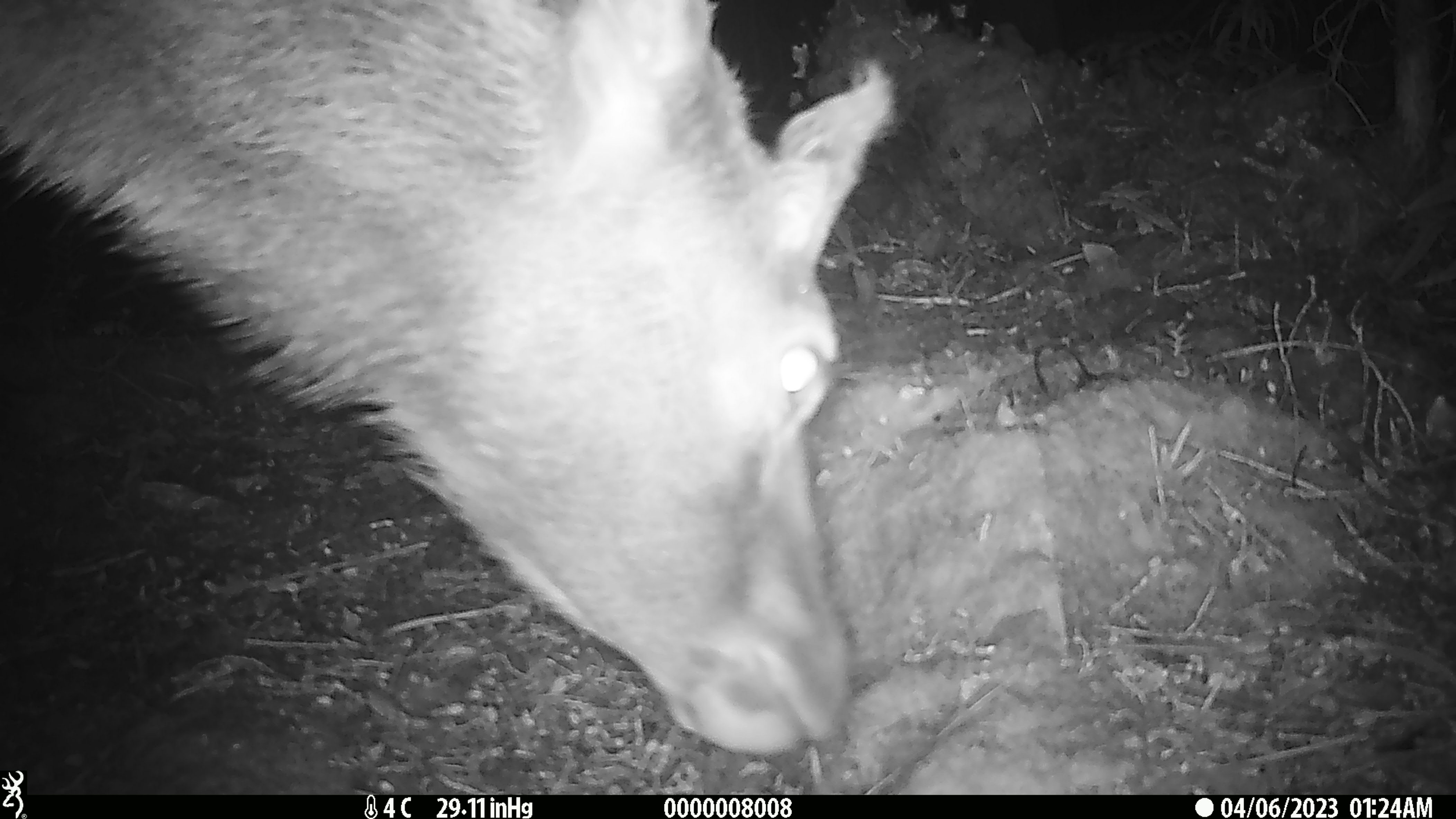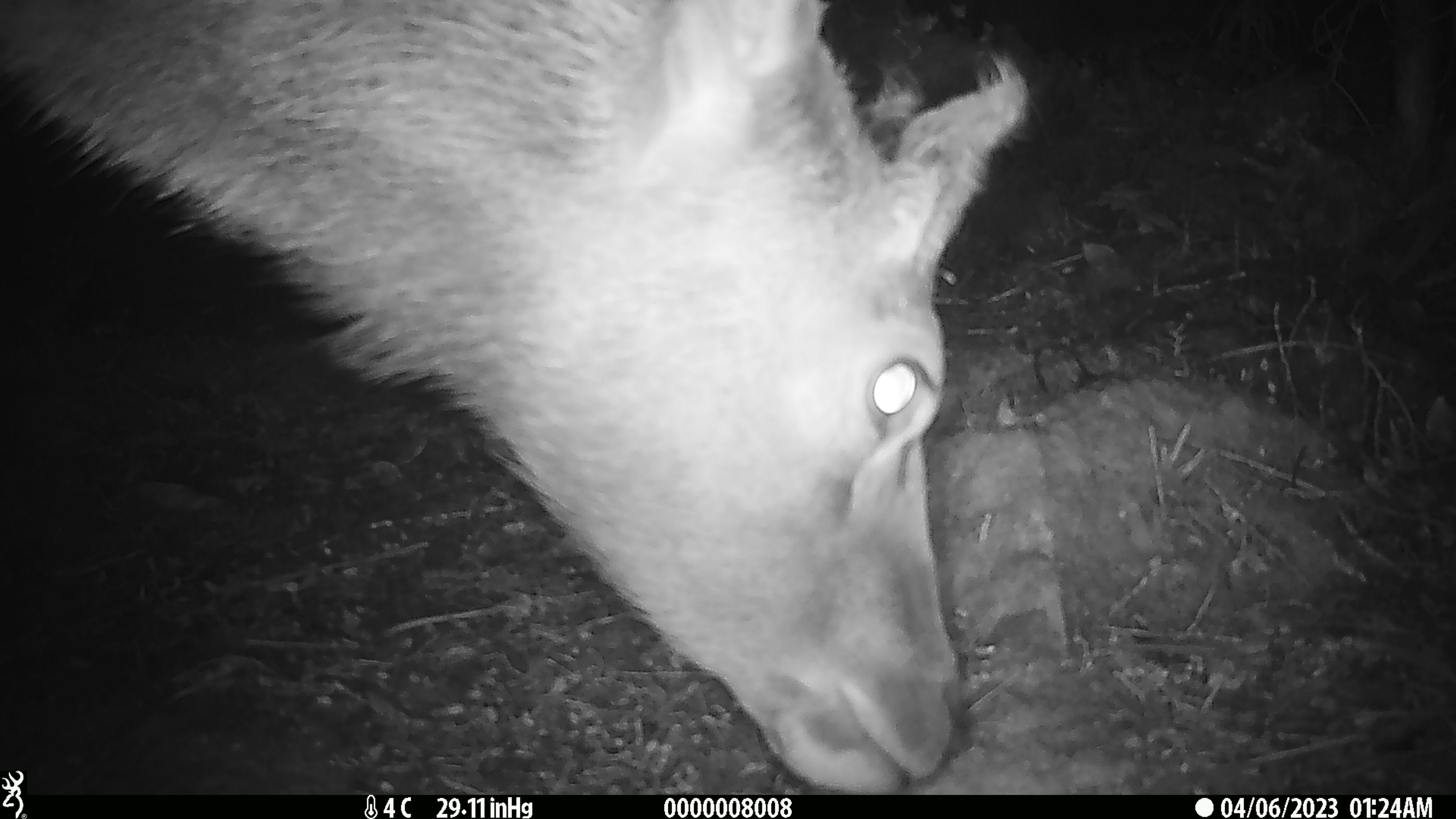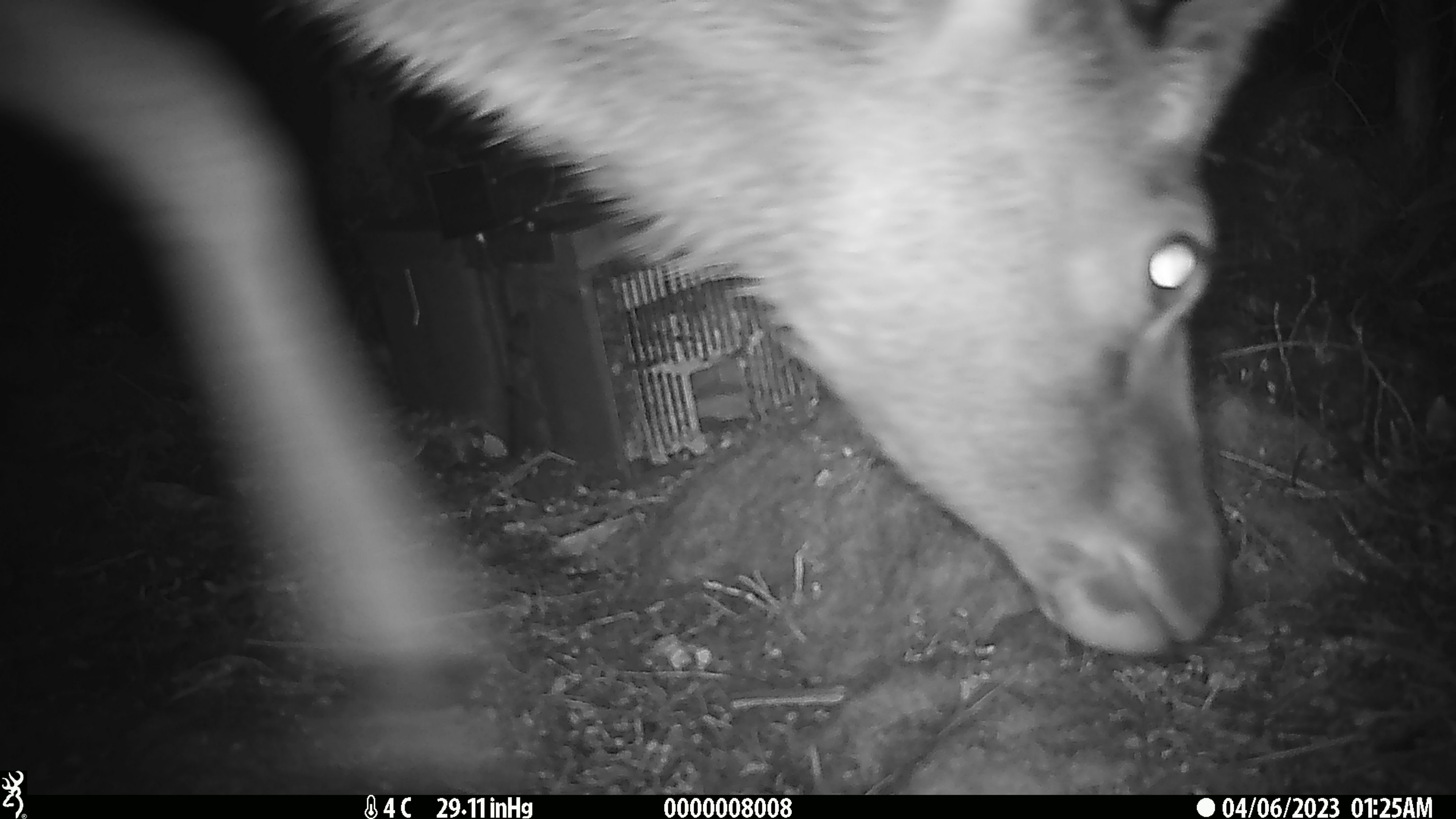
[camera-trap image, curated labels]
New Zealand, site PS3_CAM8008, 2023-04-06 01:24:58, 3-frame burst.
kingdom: Animalia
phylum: Chordata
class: Mammalia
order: Artiodactyla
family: Cervidae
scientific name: Cervidae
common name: deer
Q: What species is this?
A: Deer (Cervidae).